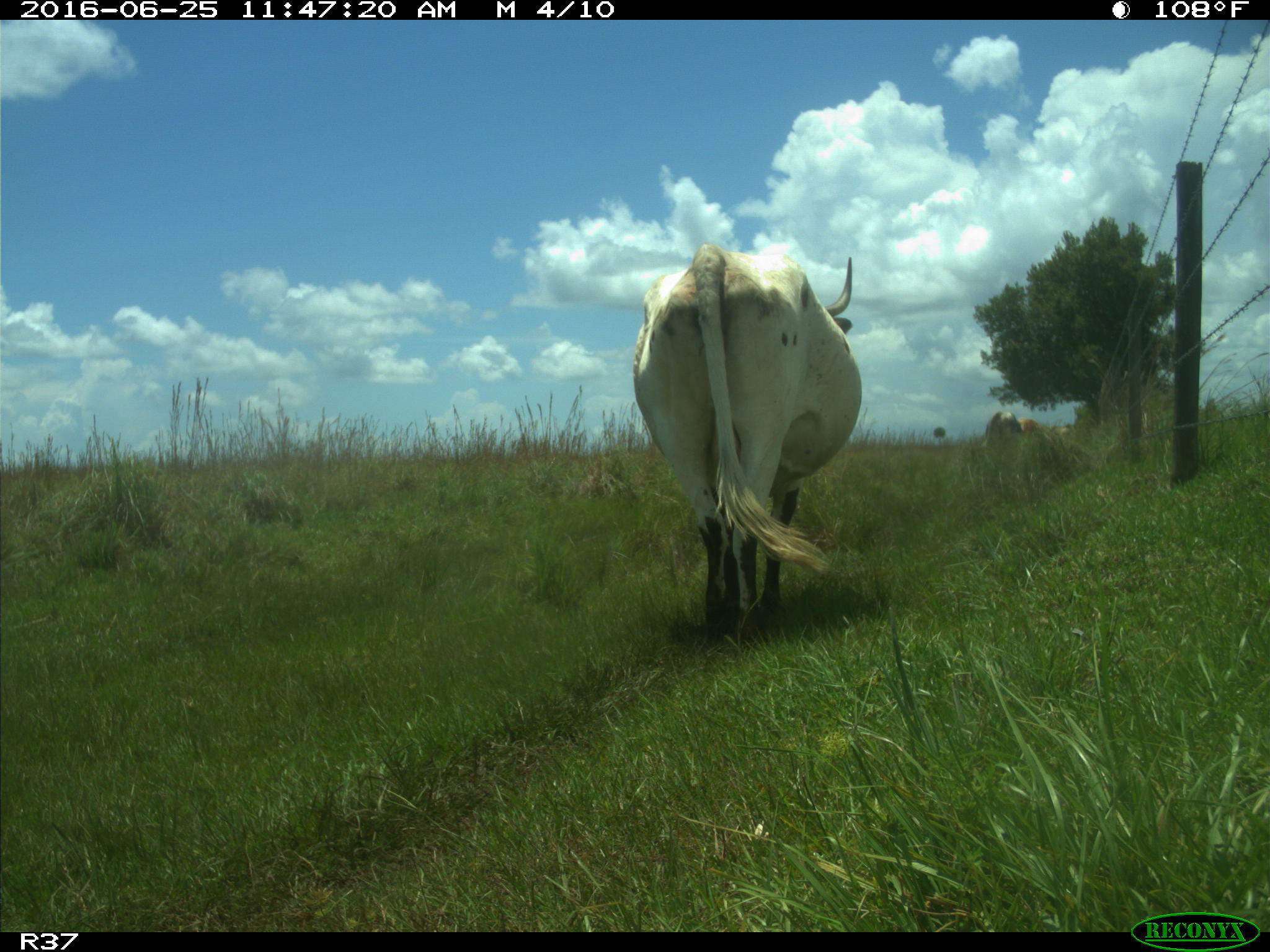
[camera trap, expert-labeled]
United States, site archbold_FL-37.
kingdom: Animalia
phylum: Chordata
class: Mammalia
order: Artiodactyla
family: Bovidae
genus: Bos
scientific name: Bos taurus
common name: domestic cow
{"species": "Bos taurus (domestic cow)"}